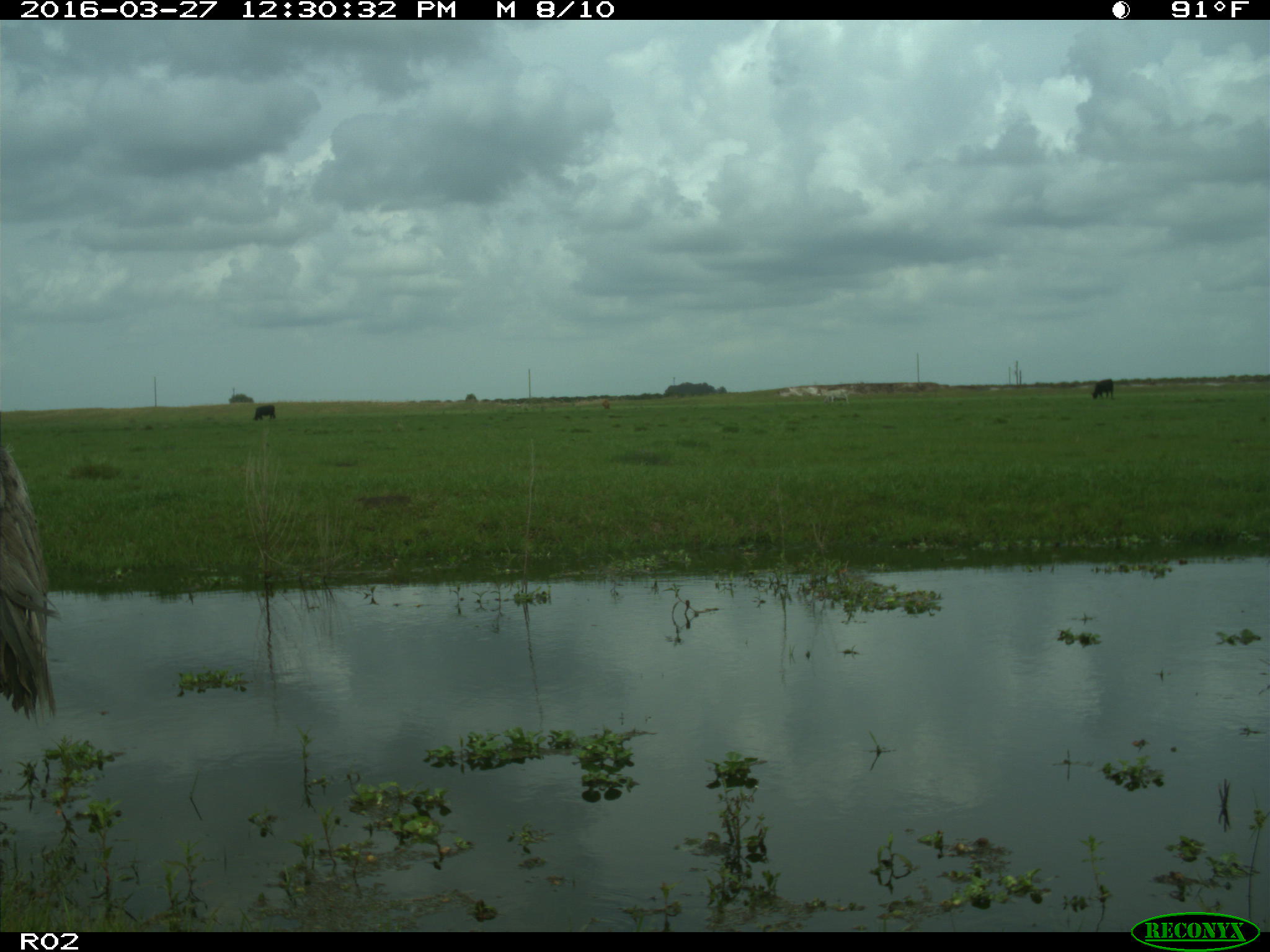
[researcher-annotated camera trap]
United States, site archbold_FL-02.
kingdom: Animalia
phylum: Chordata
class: Mammalia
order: Artiodactyla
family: Bovidae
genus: Bos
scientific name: Bos taurus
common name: domestic cow